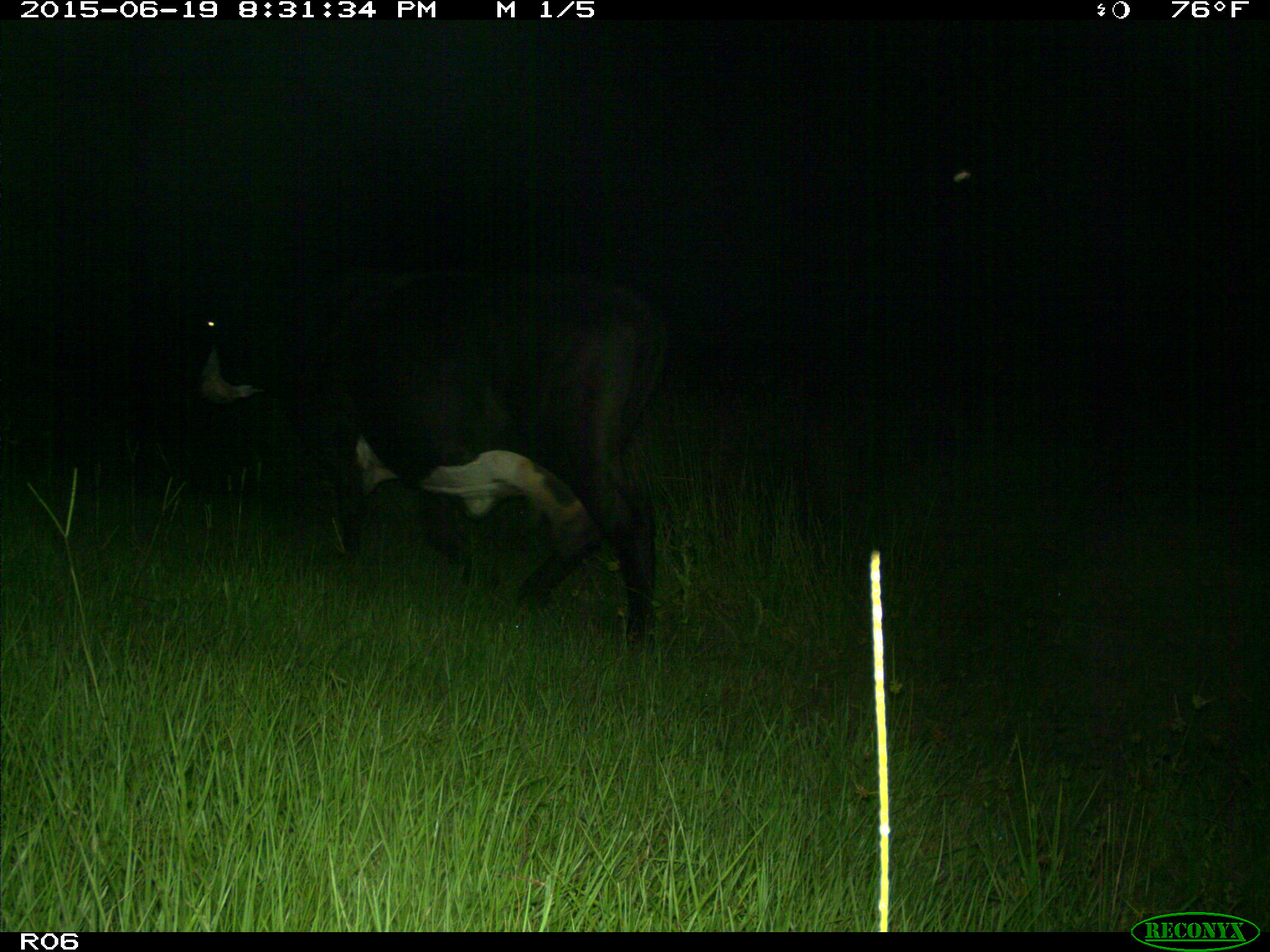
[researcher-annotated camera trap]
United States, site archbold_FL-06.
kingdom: Animalia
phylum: Chordata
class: Mammalia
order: Artiodactyla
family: Bovidae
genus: Bos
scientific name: Bos taurus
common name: domestic cow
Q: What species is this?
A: Bos taurus (domestic cow).